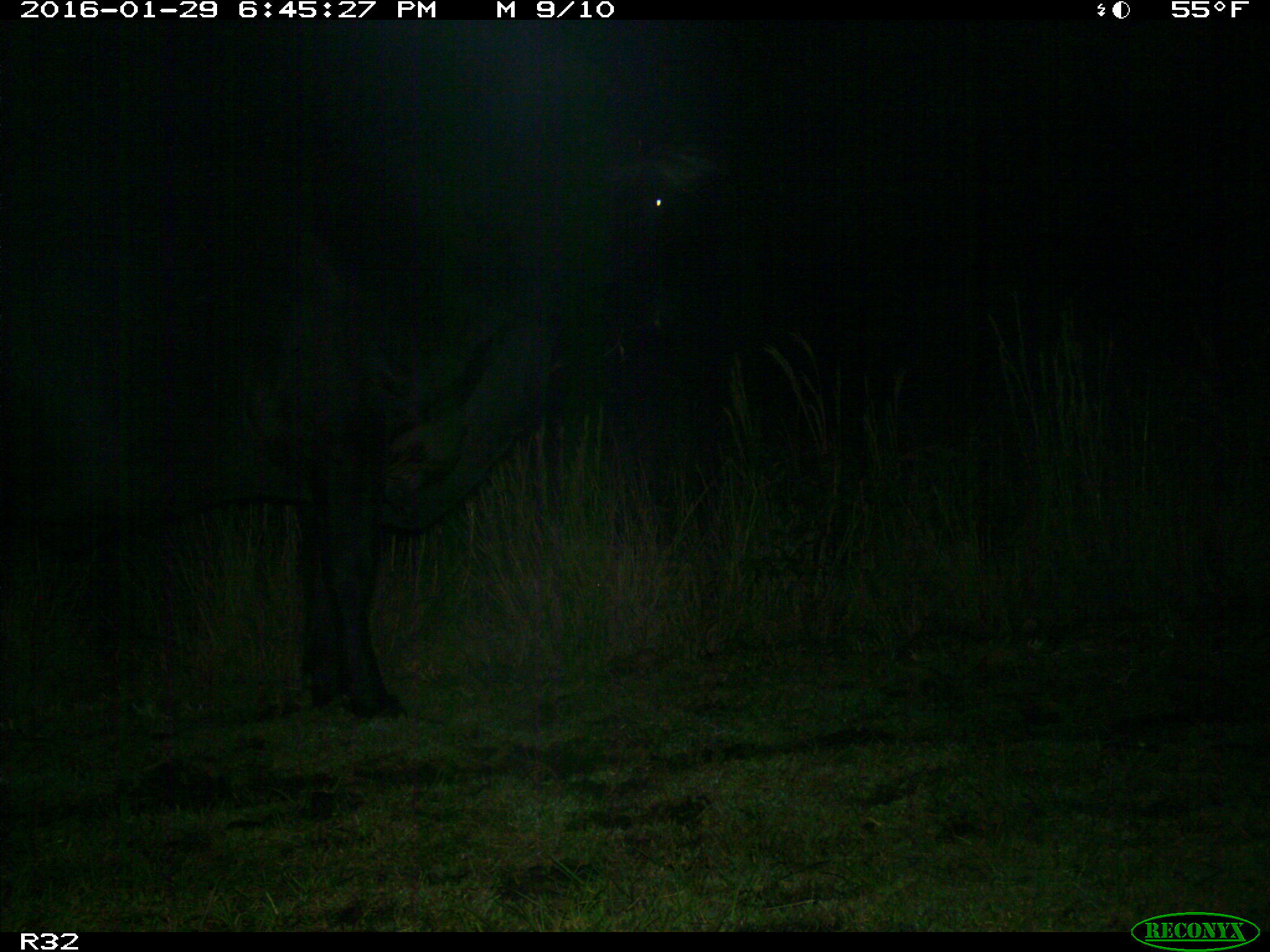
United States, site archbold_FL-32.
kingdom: Animalia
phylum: Chordata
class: Mammalia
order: Artiodactyla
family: Bovidae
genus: Bos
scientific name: Bos taurus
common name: domestic cow